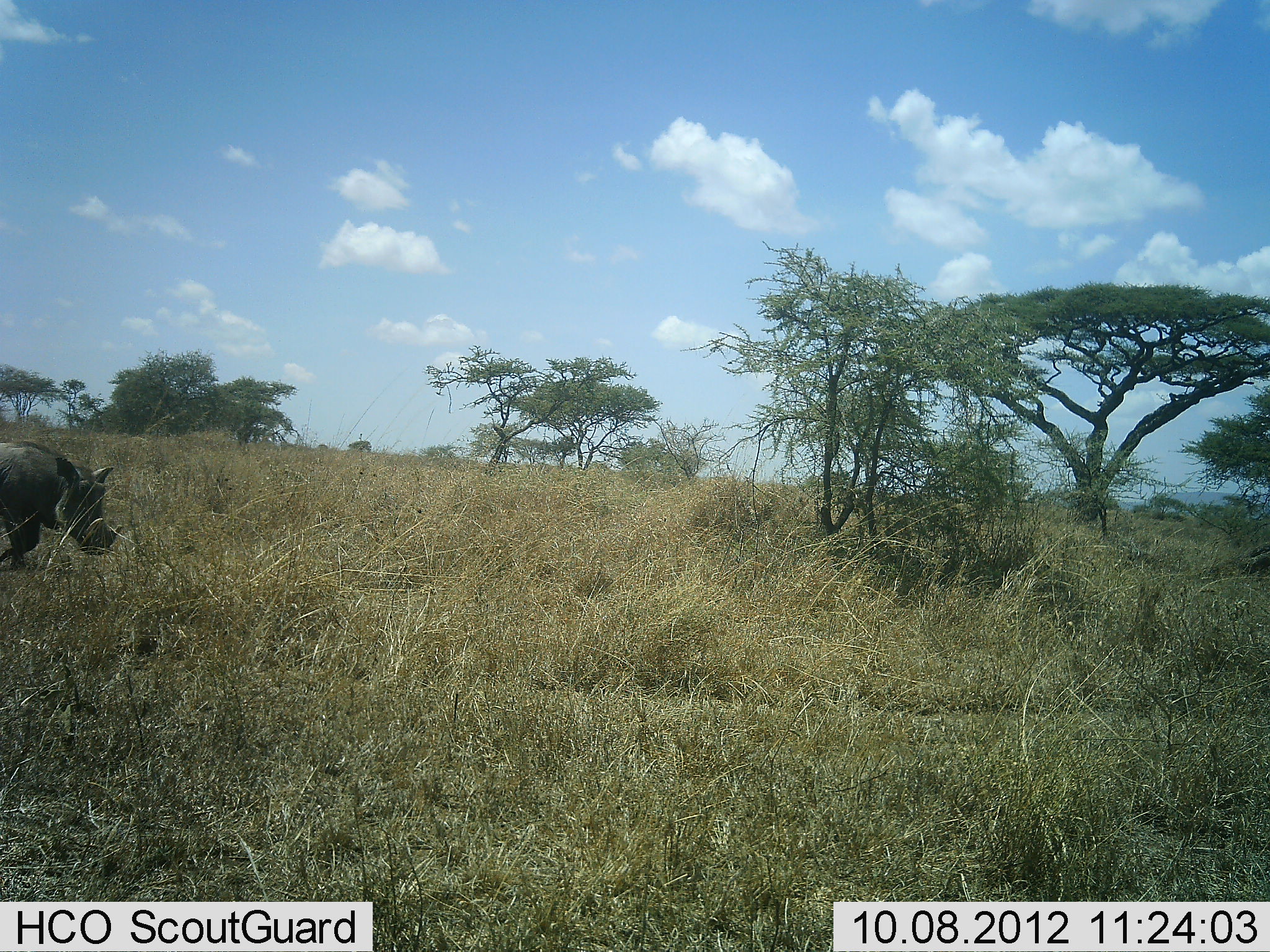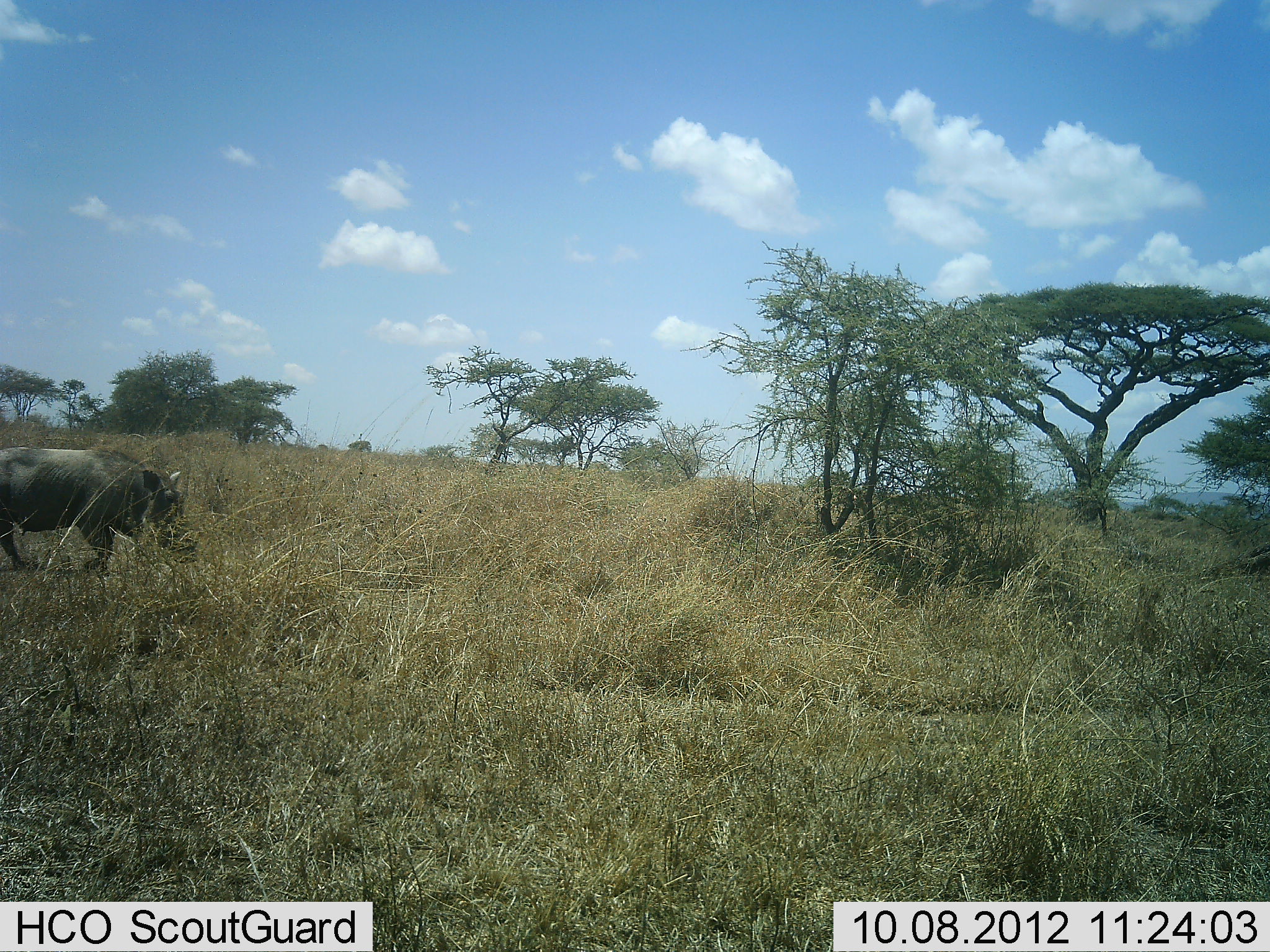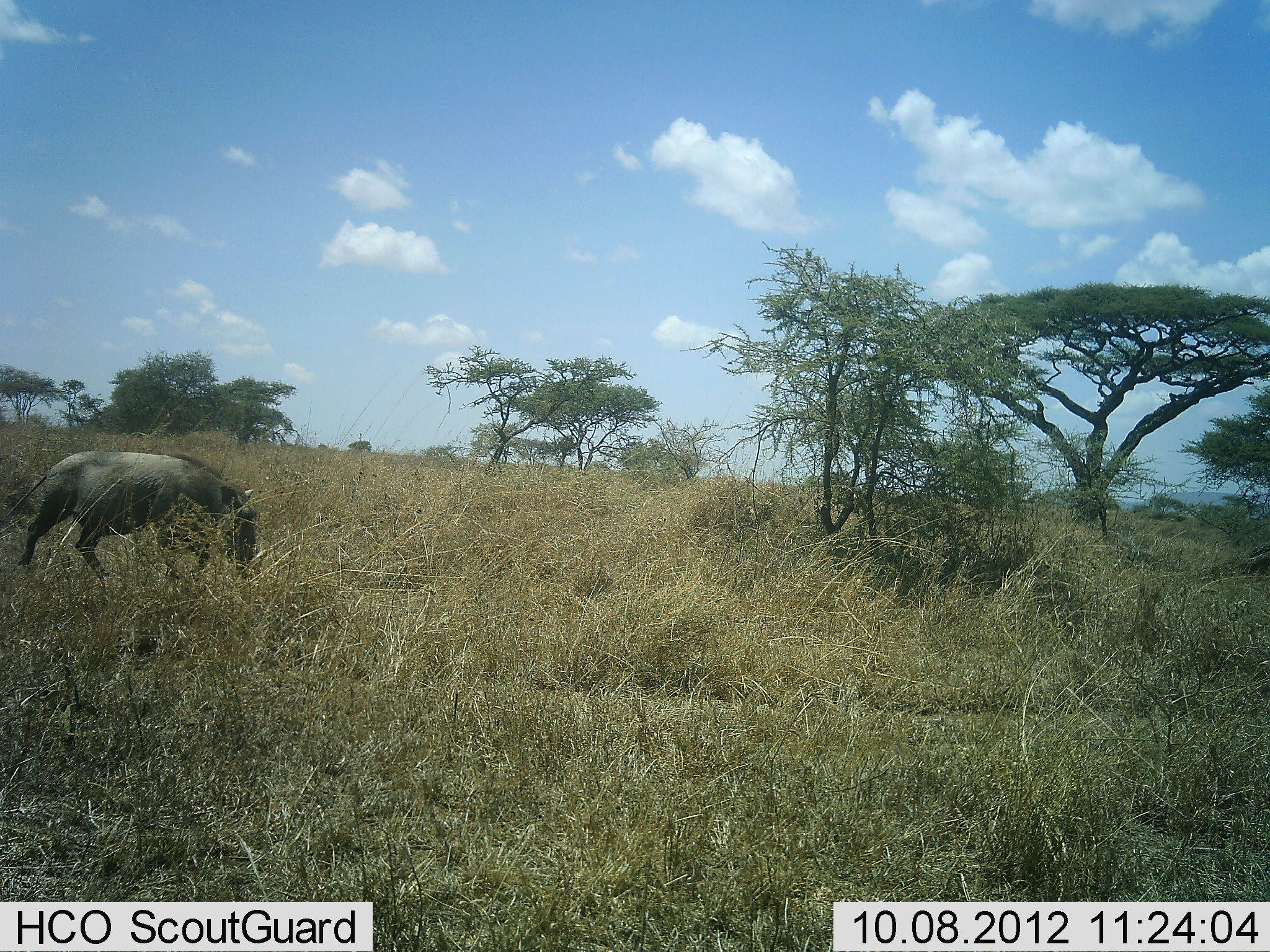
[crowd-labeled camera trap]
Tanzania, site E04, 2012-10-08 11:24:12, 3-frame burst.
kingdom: Animalia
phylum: Chordata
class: Mammalia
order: Artiodactyla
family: Suidae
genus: Phacochoerus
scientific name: Phacochoerus africanus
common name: warthog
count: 1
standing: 0%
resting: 0%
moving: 100%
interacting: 0%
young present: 0%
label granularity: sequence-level